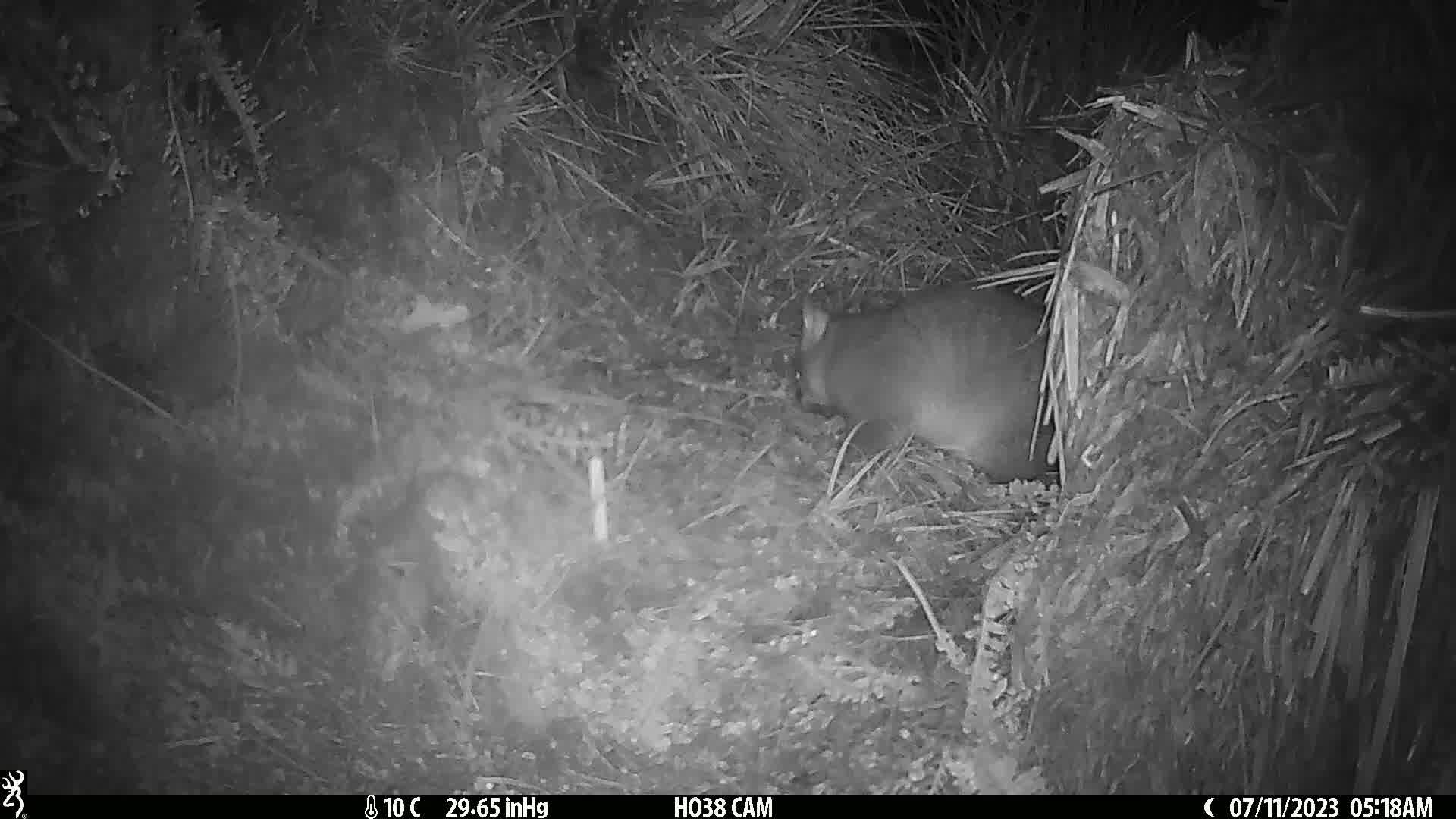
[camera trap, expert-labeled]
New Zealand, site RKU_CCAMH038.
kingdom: Animalia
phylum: Chordata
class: Mammalia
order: Diprotodontia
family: Phalangeridae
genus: Trichosurus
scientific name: Trichosurus vulpecula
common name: common brushtail possum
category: possum